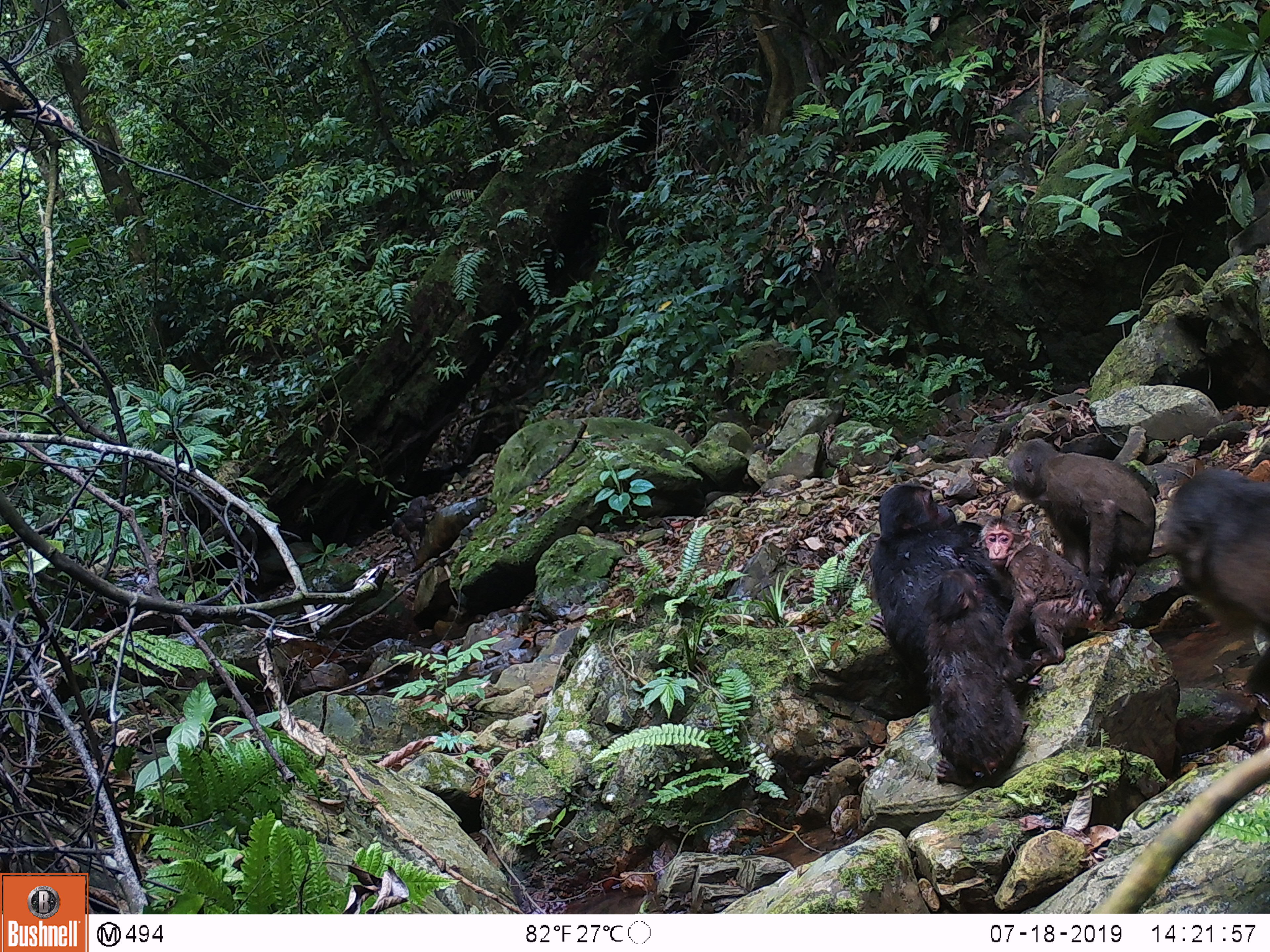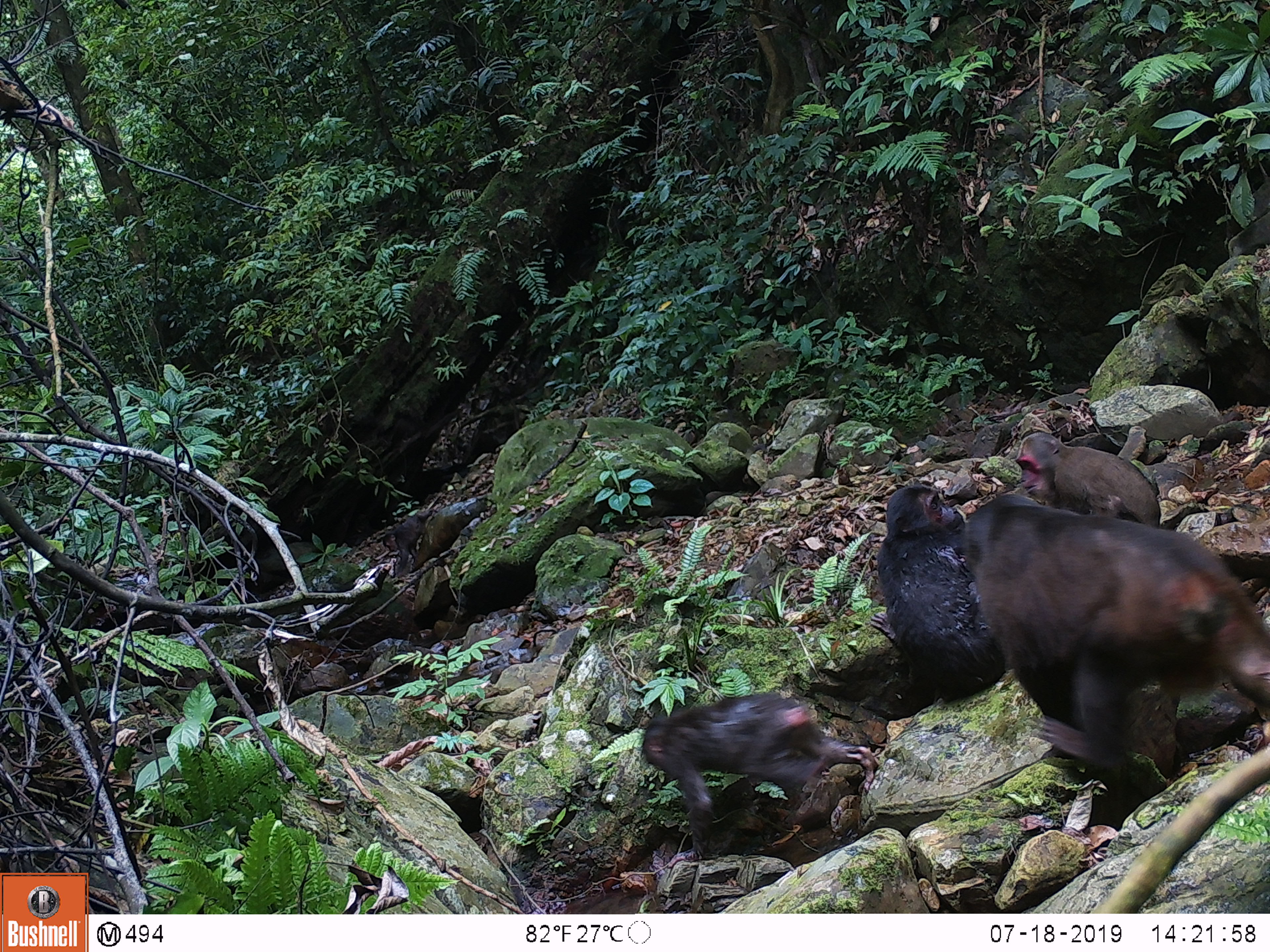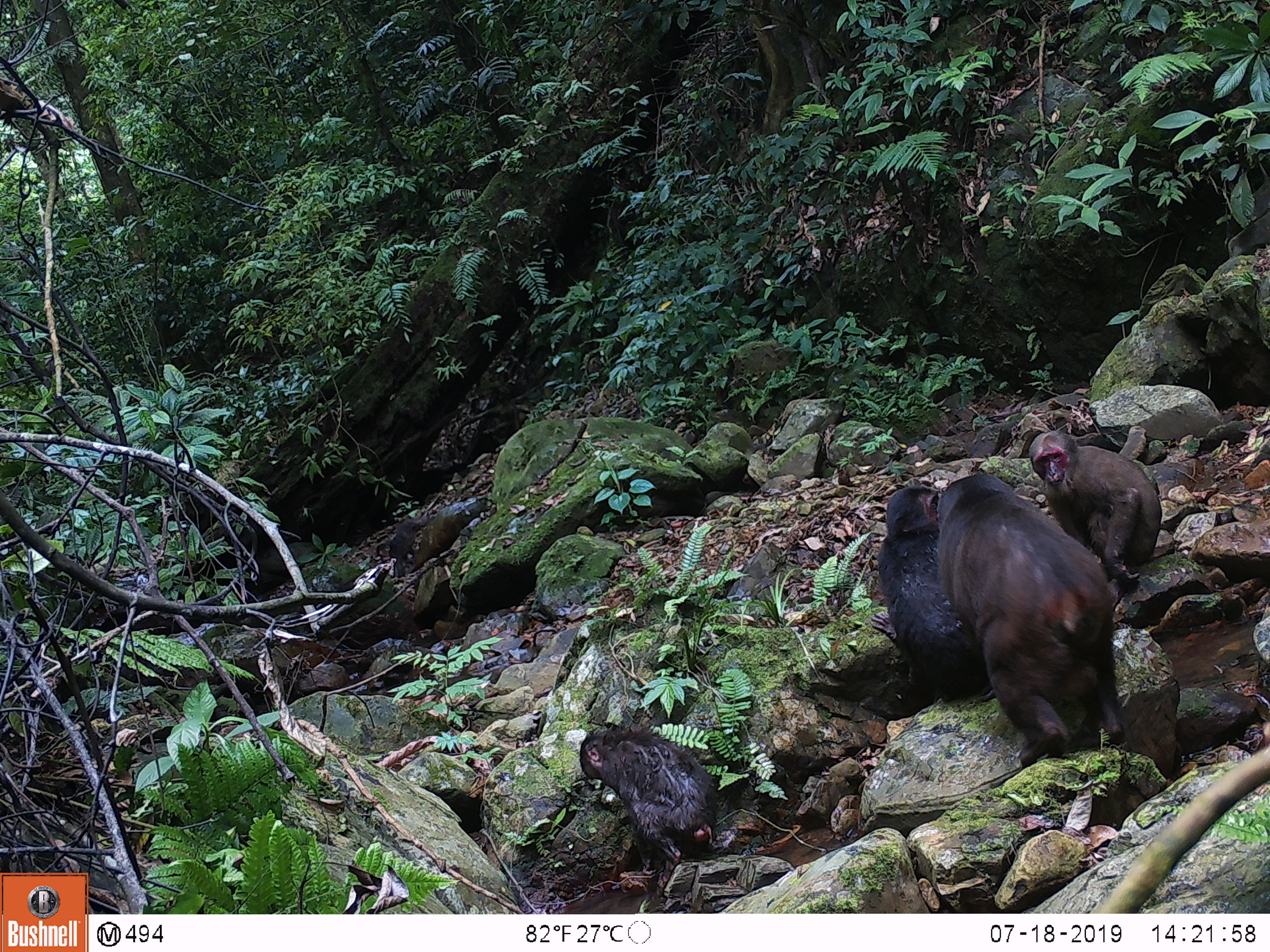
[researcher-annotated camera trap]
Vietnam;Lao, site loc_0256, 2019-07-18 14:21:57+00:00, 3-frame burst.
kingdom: Animalia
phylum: Chordata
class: Mammalia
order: Primates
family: Cercopithecidae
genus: Macaca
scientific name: Macaca arctoides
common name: stump-tailed macaque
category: stump tailed macaque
Stump tailed macaque (stump-tailed macaque) (Macaca arctoides). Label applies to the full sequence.